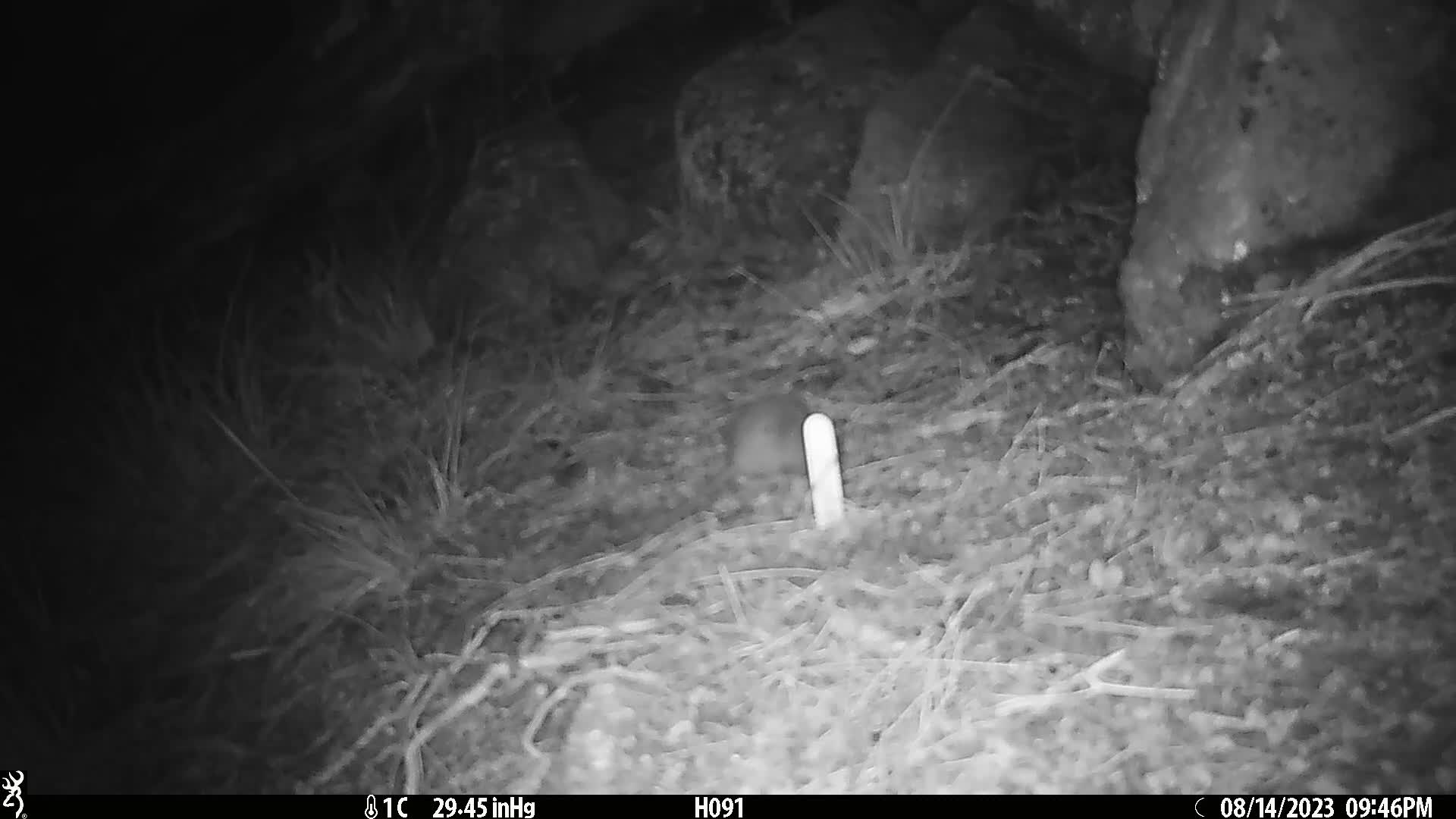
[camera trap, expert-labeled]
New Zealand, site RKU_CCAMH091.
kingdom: Animalia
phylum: Chordata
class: Mammalia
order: Rodentia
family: Muridae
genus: Rattus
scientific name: Rattus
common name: rat